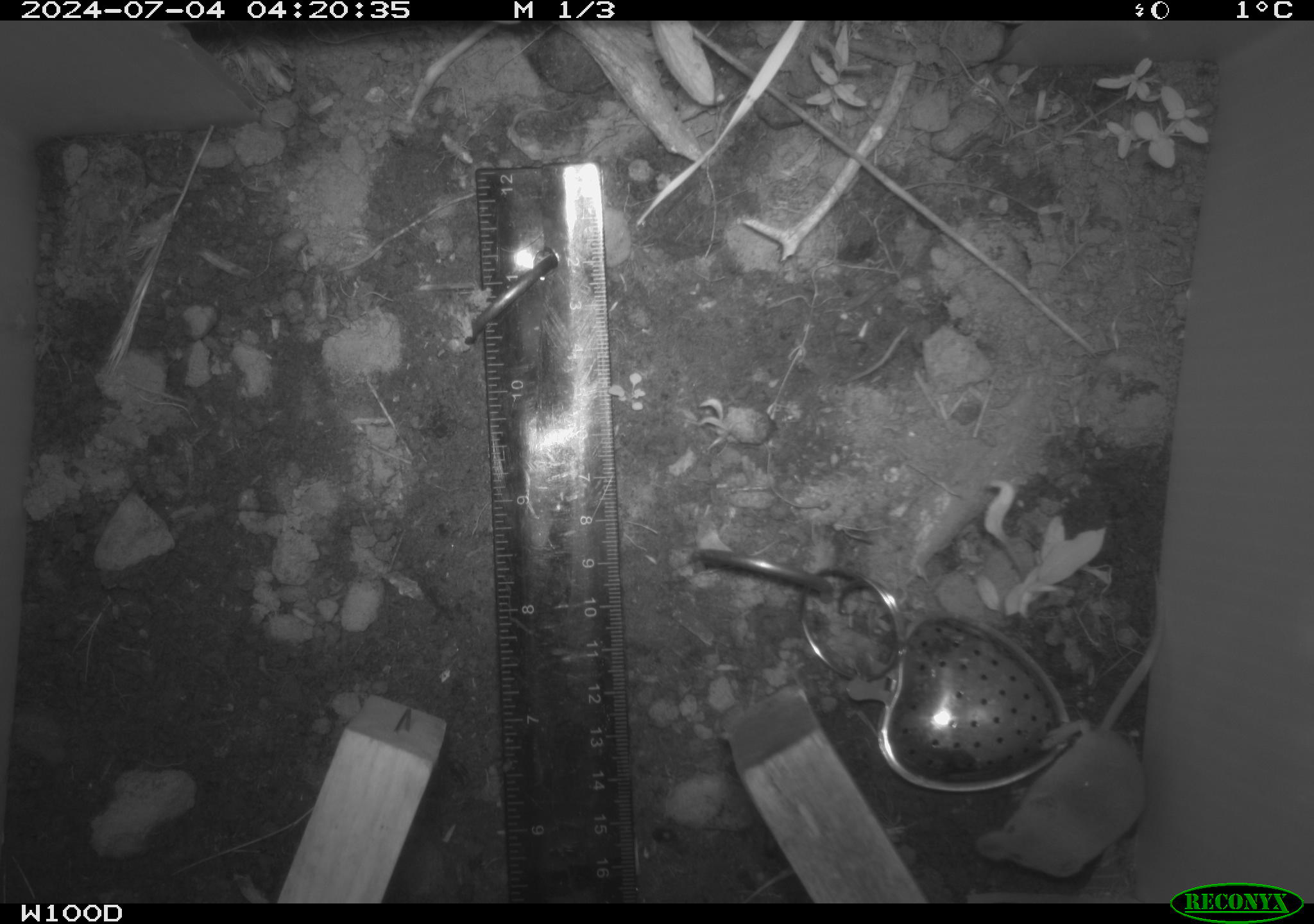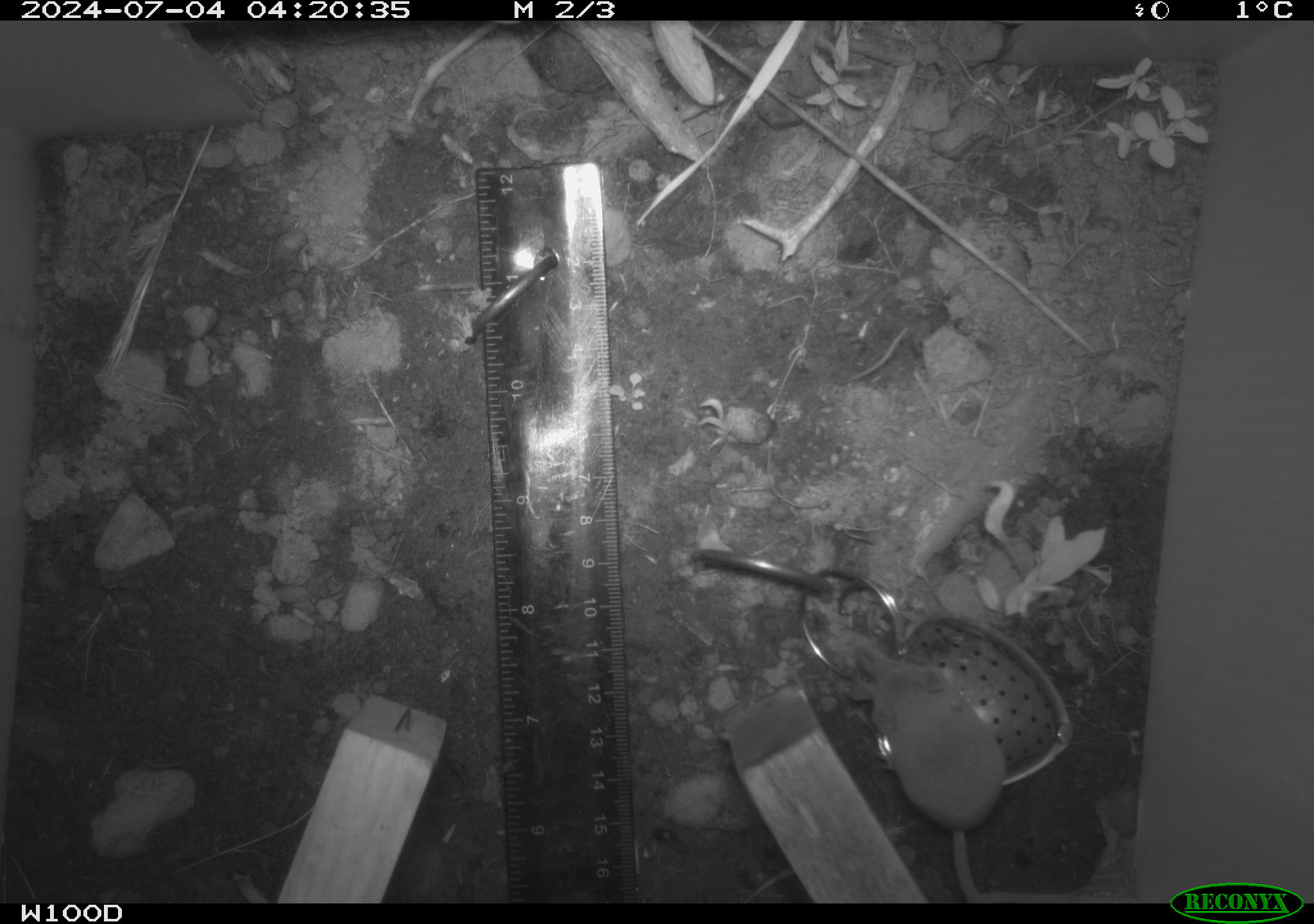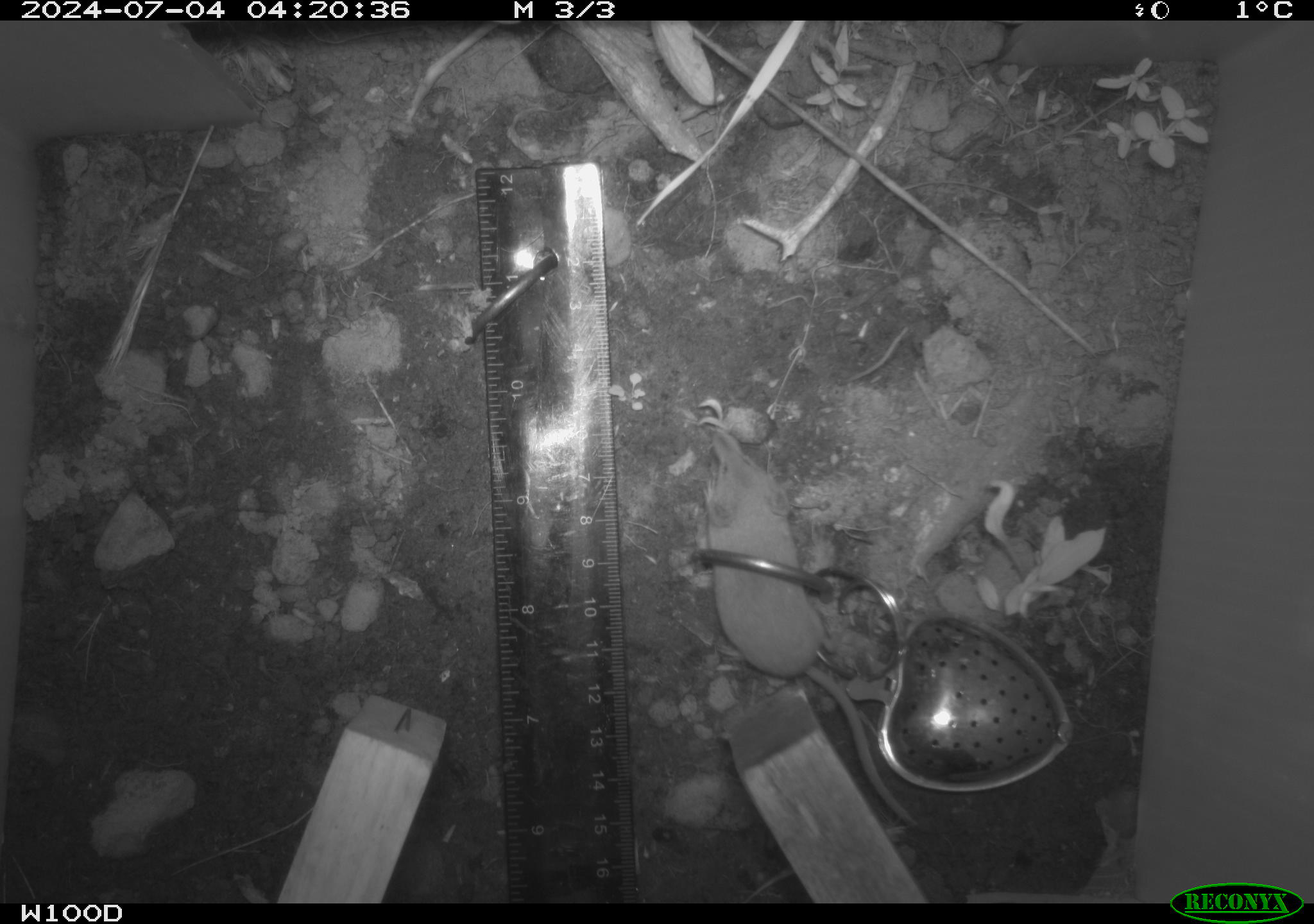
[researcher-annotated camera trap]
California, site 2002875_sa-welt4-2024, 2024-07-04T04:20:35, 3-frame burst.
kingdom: Animalia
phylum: Chordata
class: Mammalia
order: Eulipotyphla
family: Soricidae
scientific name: Soricidae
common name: shrews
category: soricidae family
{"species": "soricidae family (shrews) (Soricidae)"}